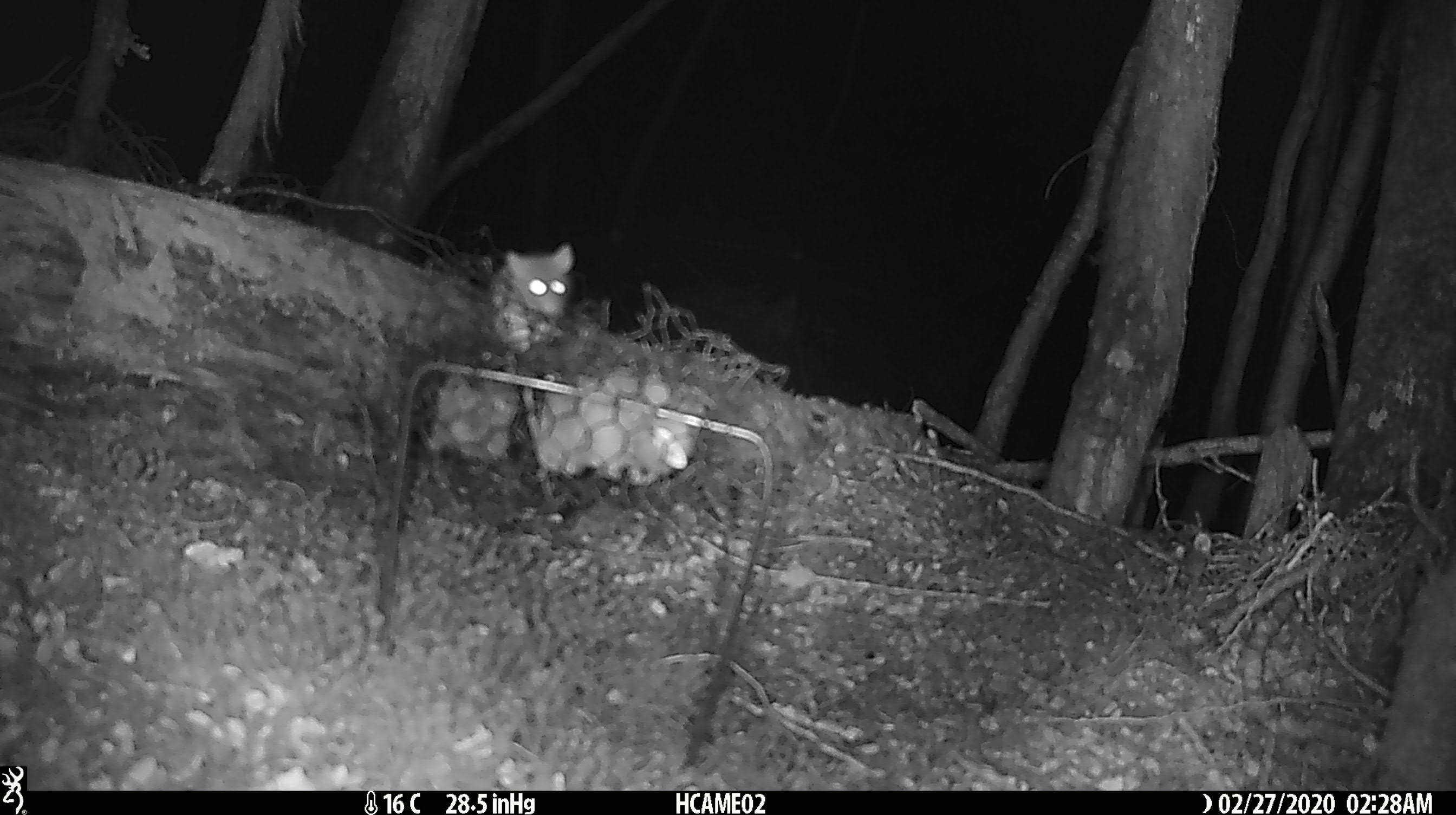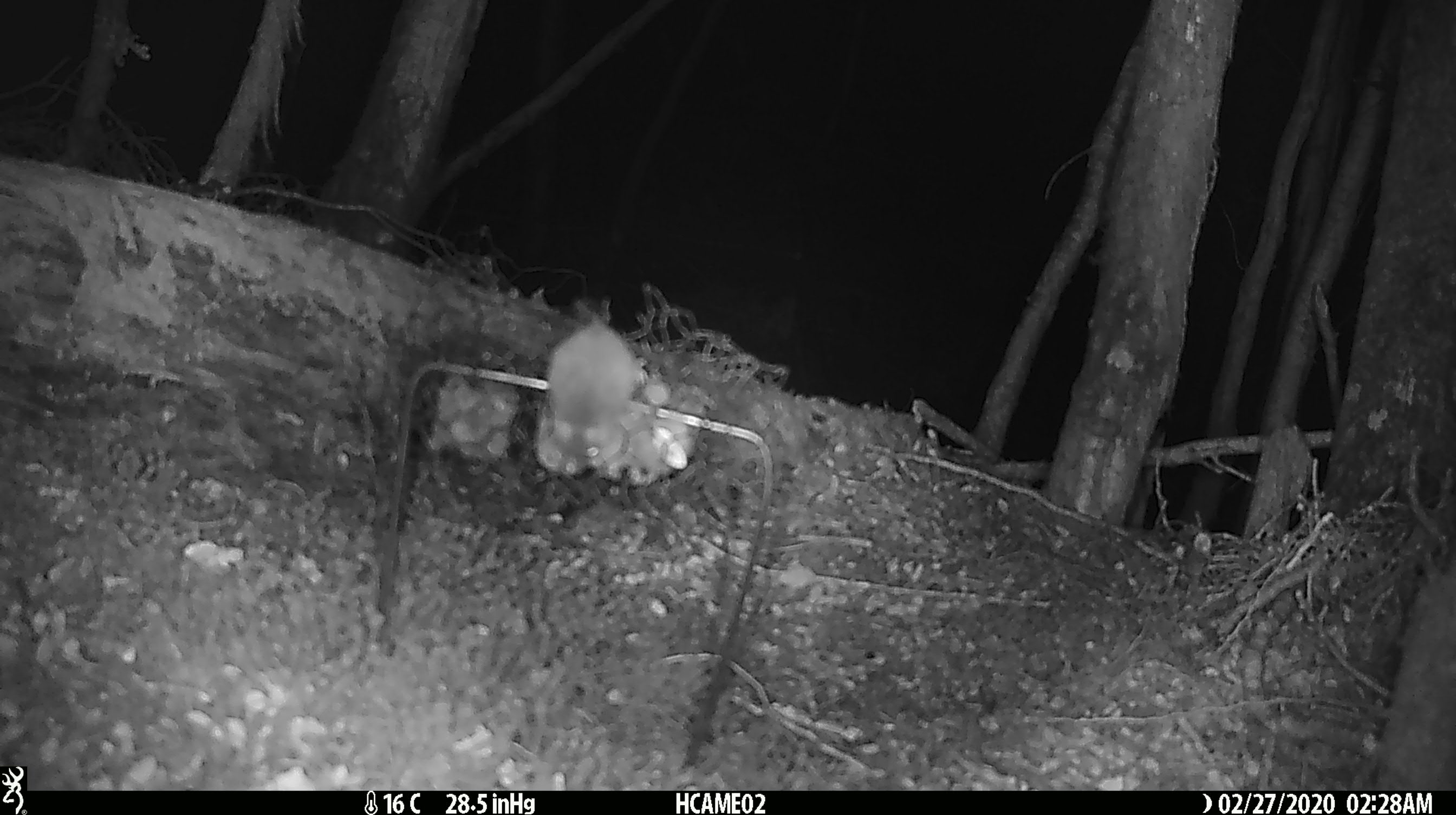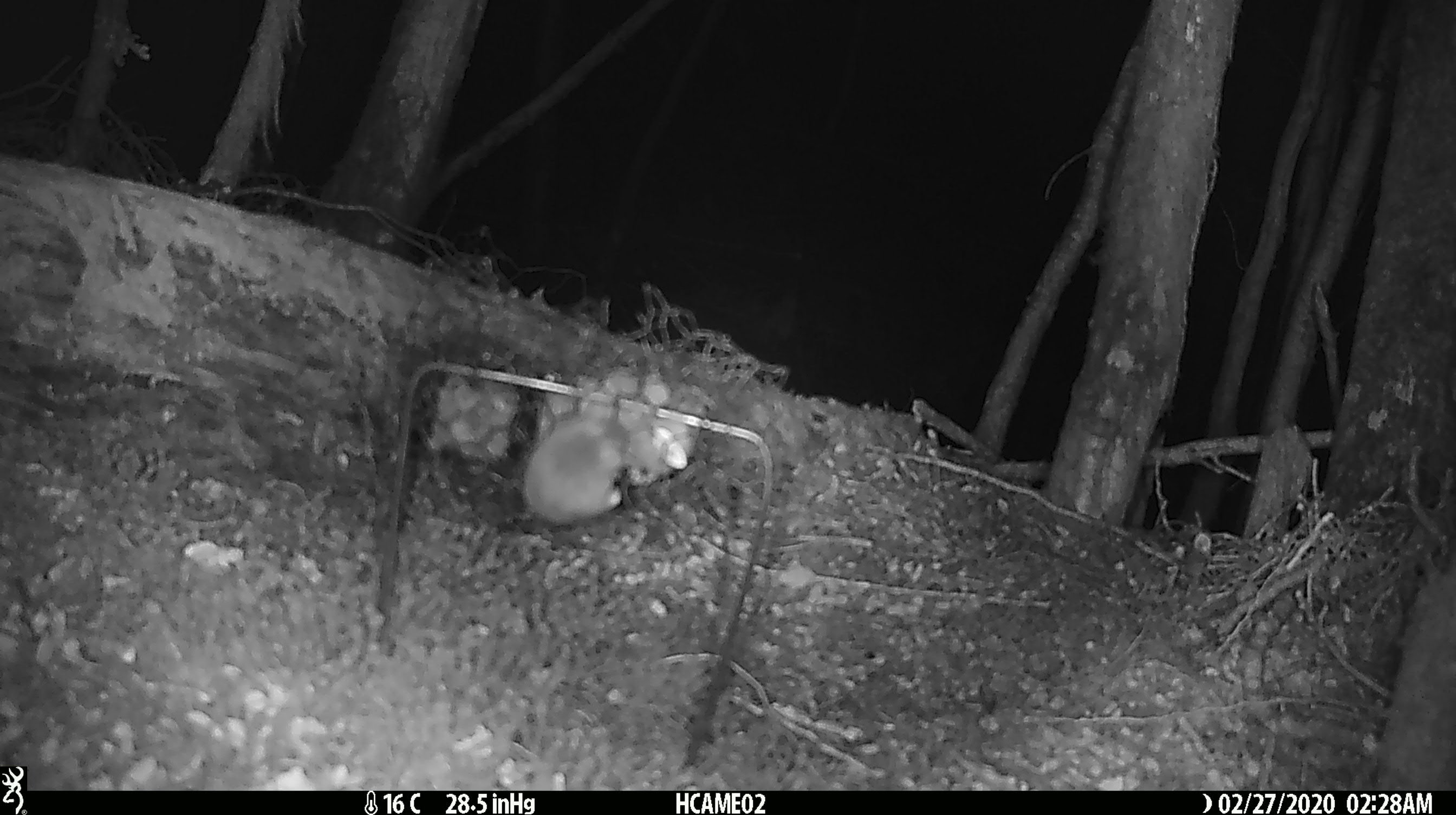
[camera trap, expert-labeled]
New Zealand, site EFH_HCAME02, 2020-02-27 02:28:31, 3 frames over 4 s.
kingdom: Animalia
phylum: Chordata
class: Mammalia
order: Rodentia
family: Muridae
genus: Mus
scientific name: Mus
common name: mouse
Mouse (Mus).